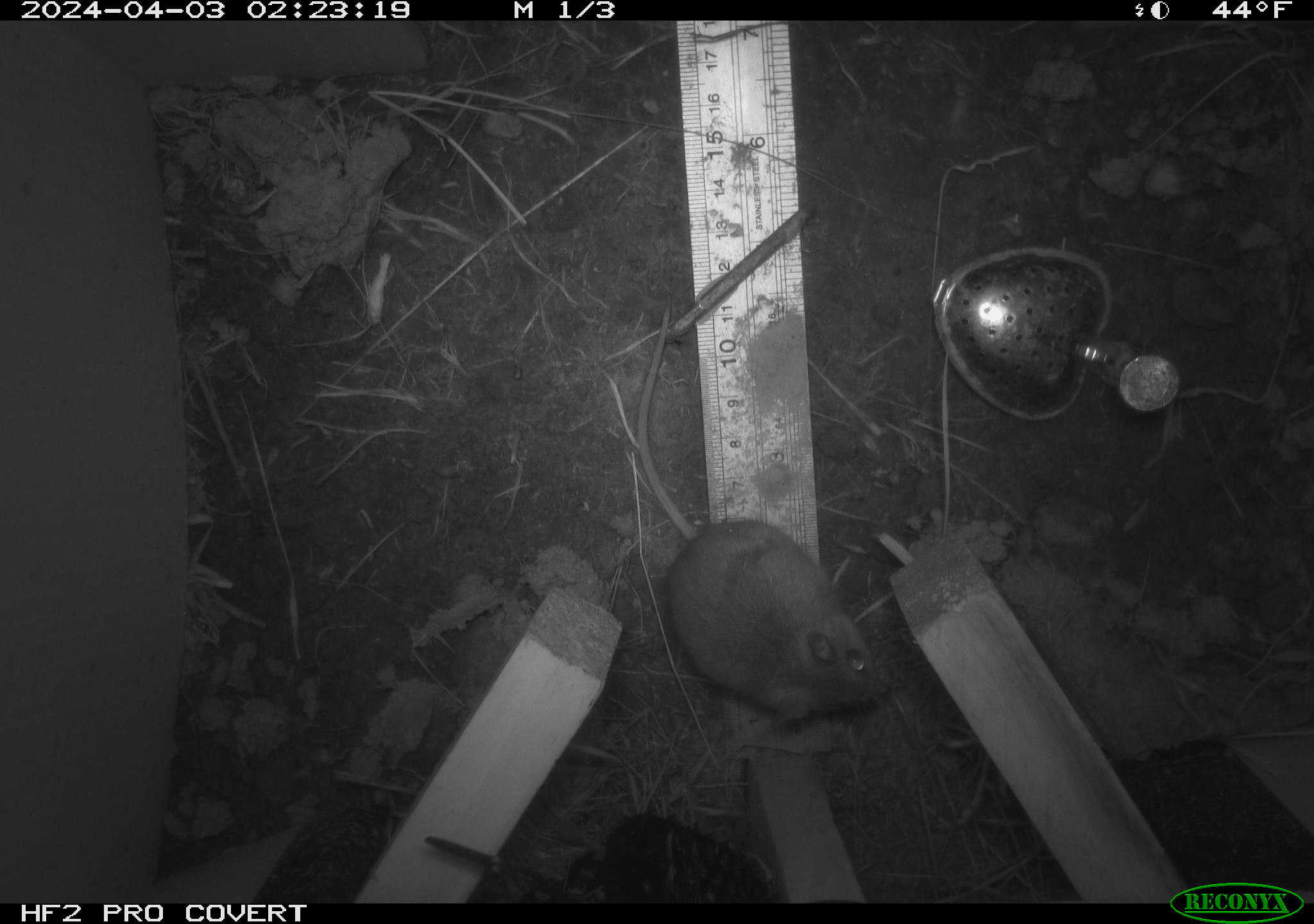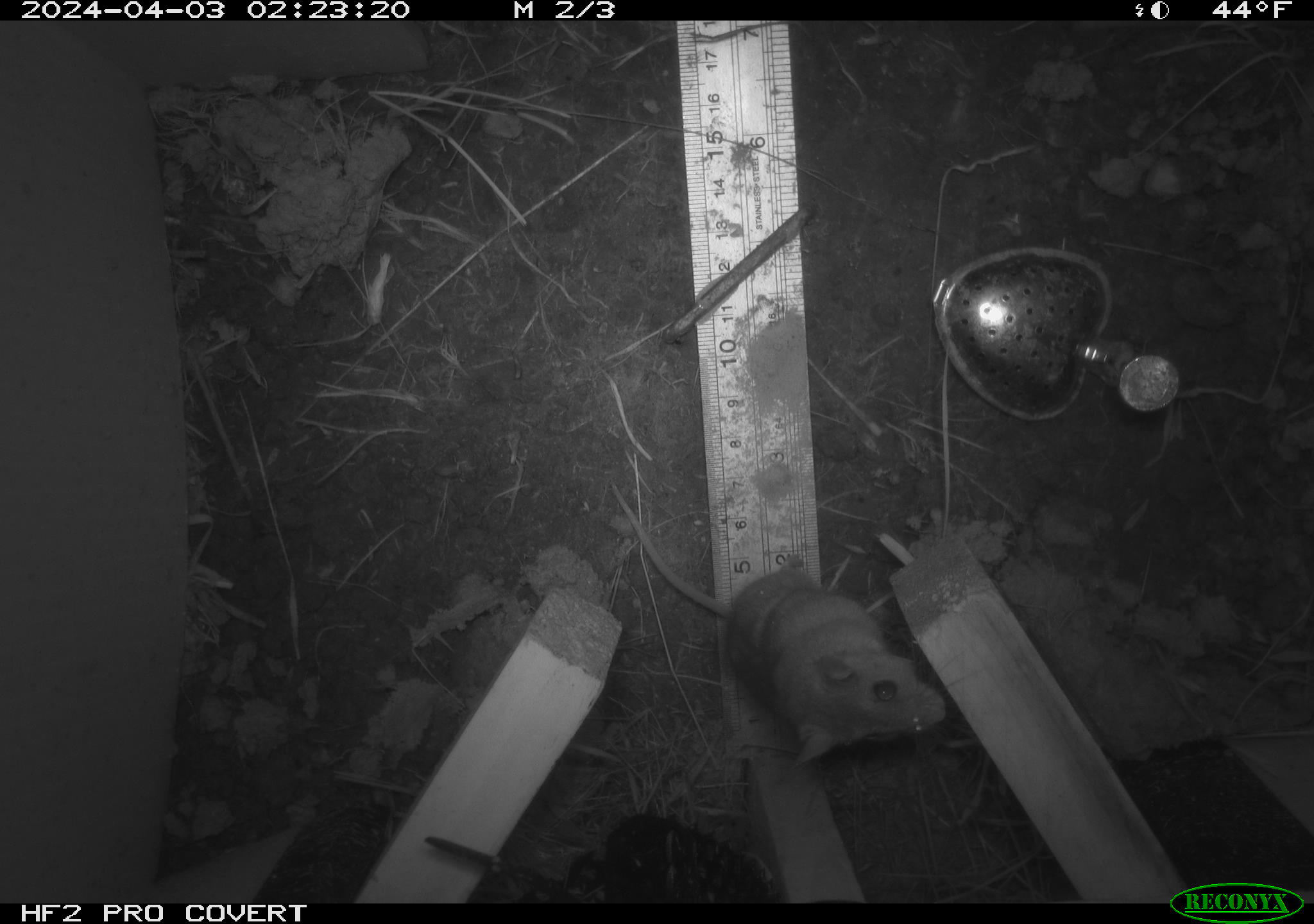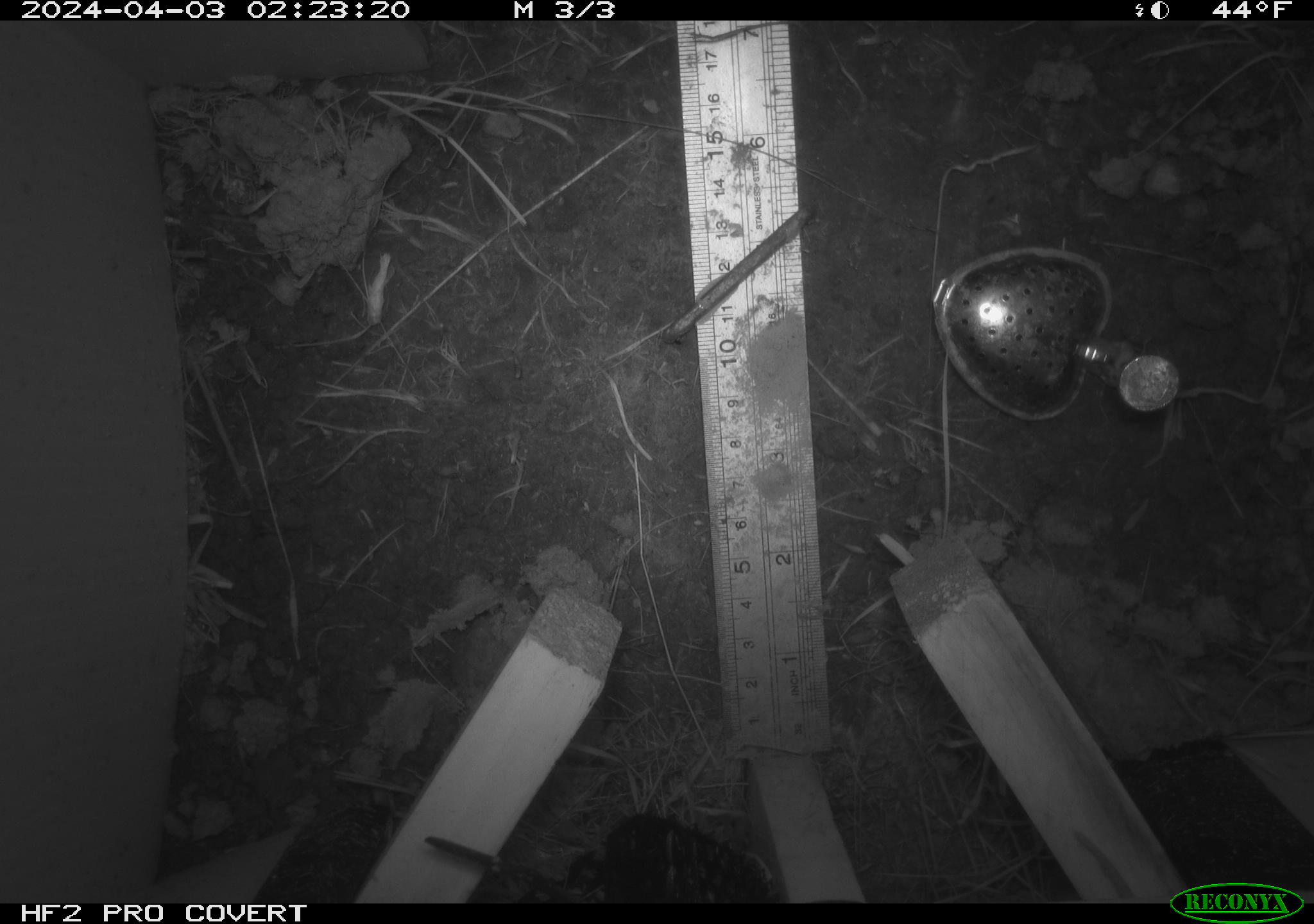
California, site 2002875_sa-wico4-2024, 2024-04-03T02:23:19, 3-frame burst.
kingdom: Animalia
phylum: Chordata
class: Mammalia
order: Rodentia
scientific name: Rodentia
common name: rodent